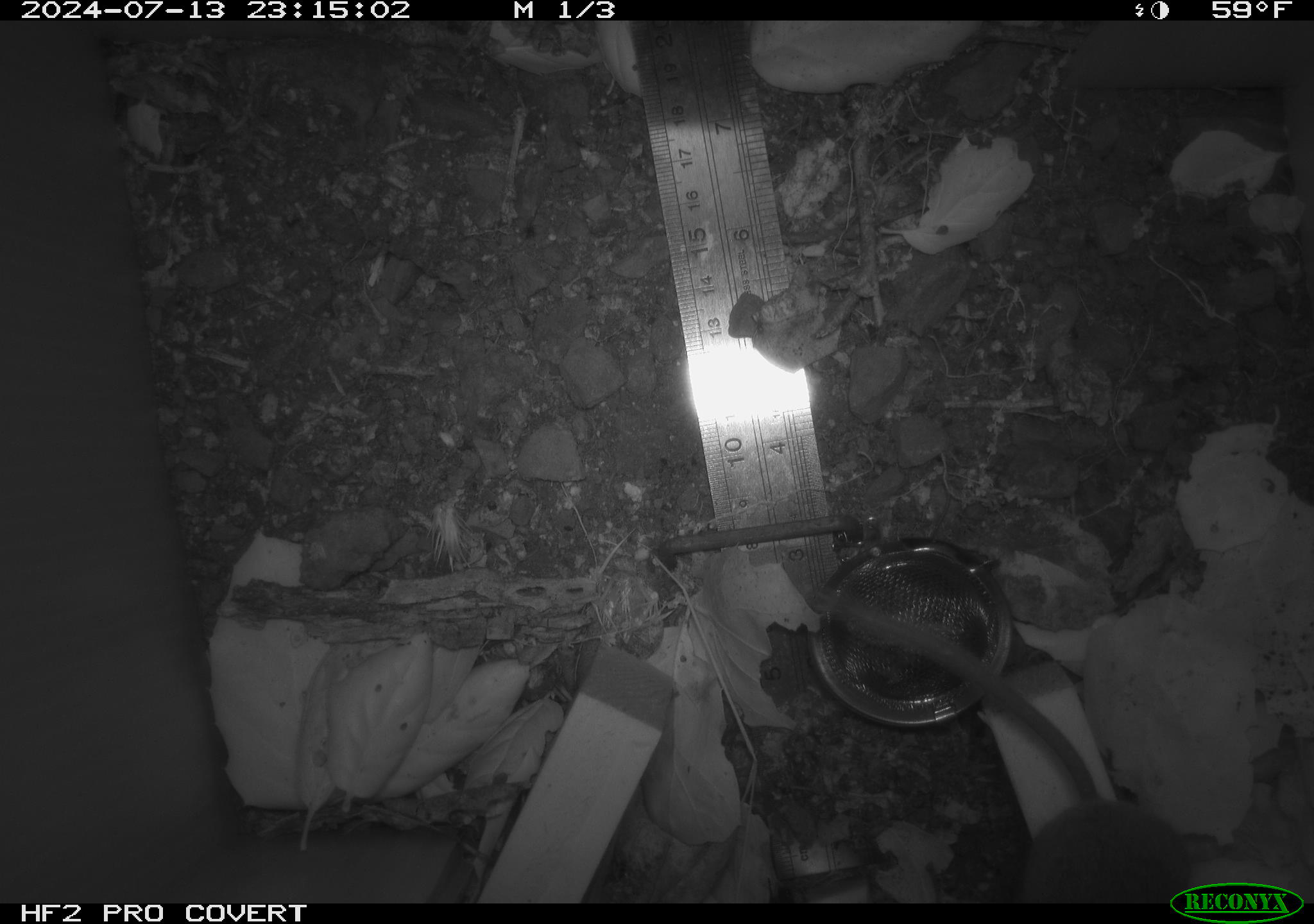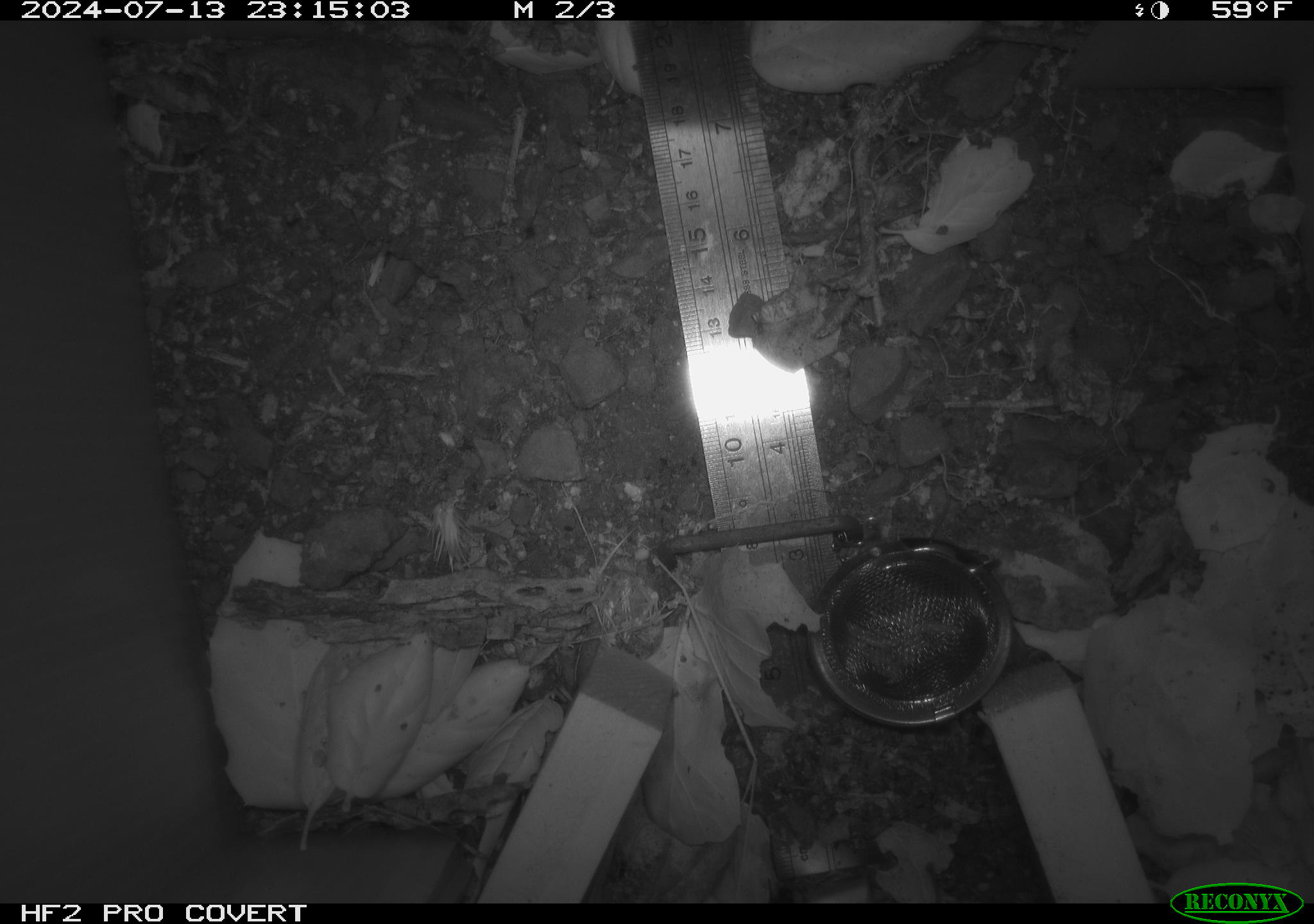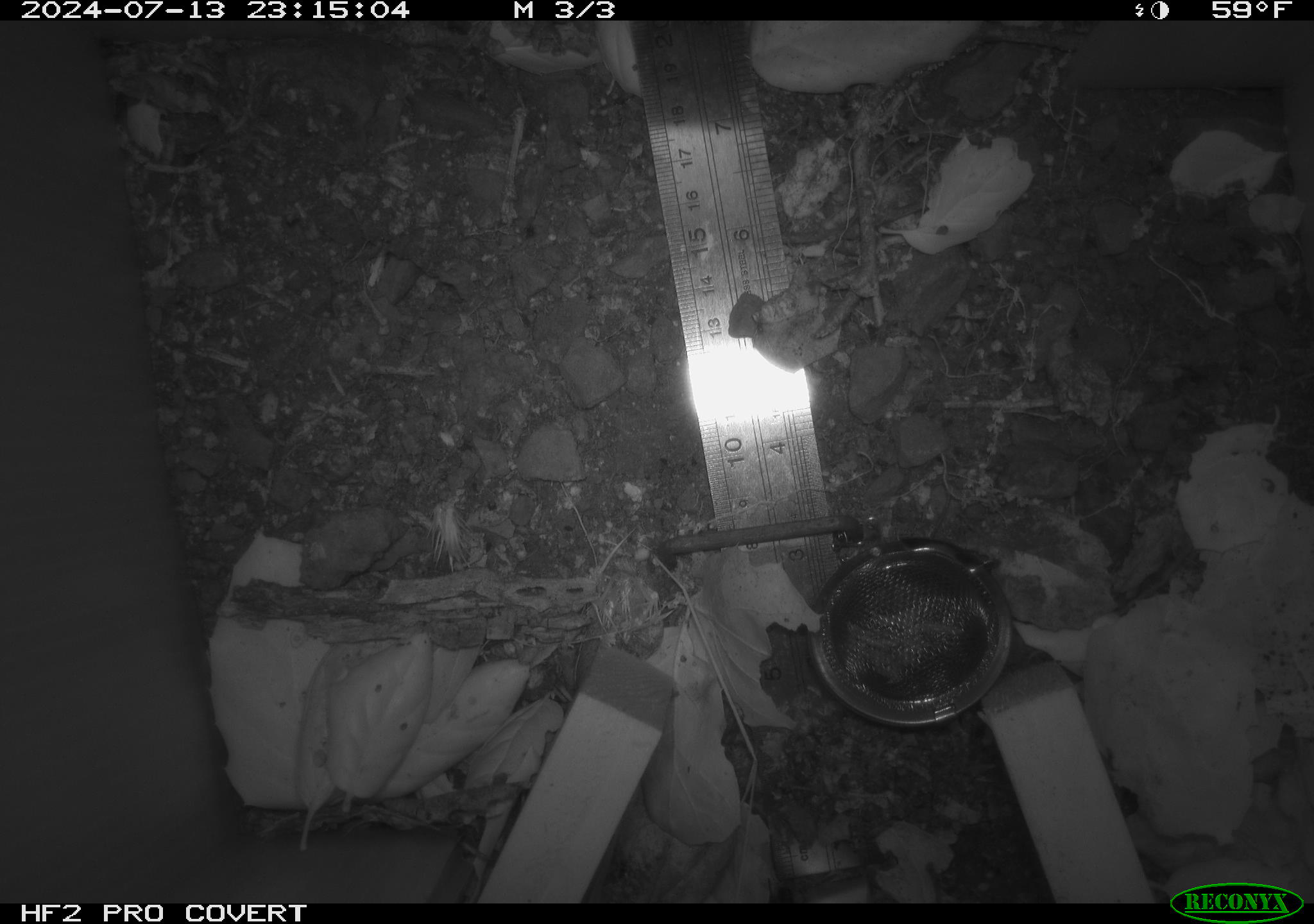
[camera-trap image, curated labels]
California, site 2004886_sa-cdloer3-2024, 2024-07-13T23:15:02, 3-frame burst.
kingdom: Animalia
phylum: Chordata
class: Mammalia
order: Rodentia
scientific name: Rodentia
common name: rodent